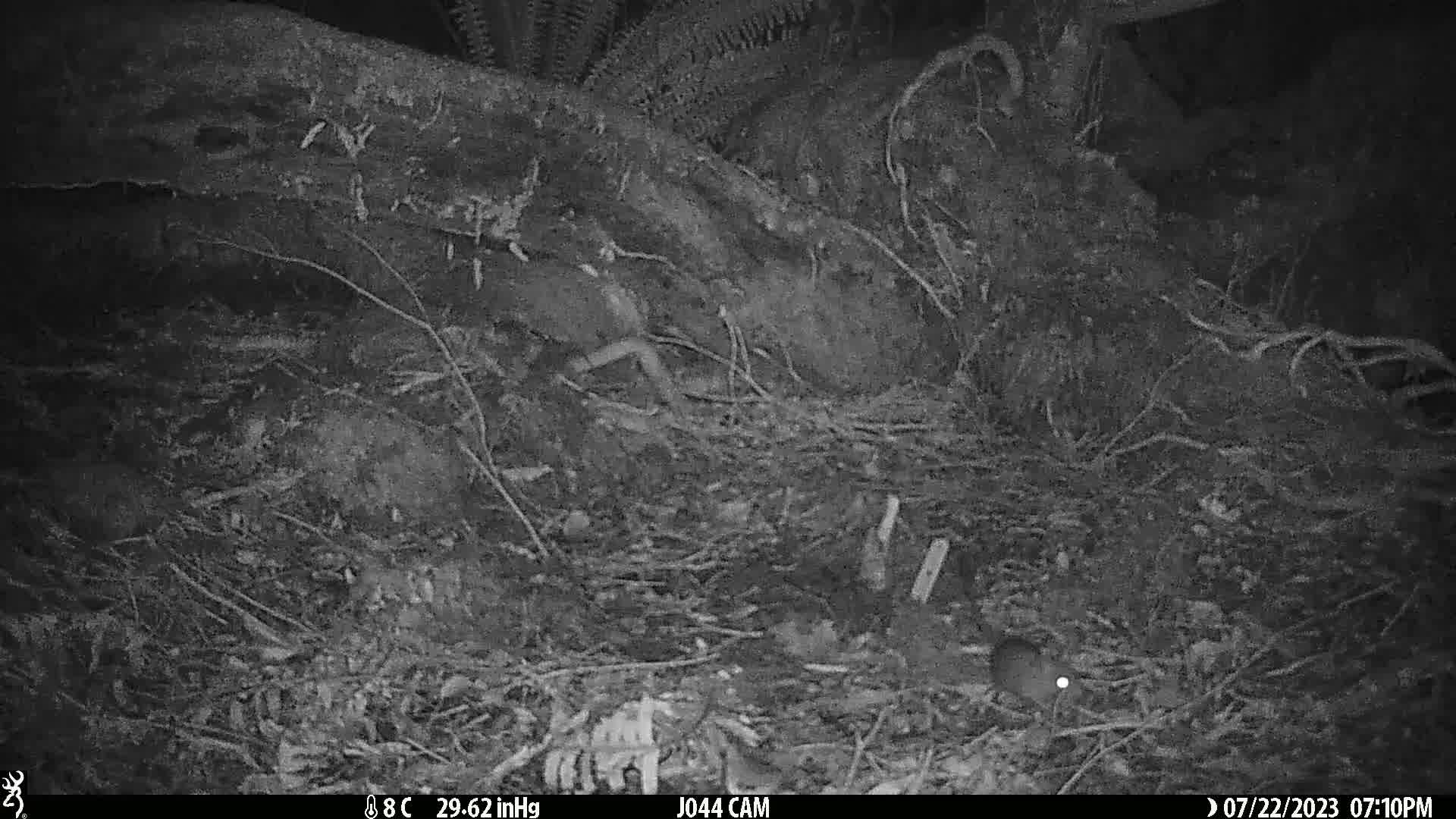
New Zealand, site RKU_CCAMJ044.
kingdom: Animalia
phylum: Chordata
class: Mammalia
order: Rodentia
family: Muridae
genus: Rattus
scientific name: Rattus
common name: rat